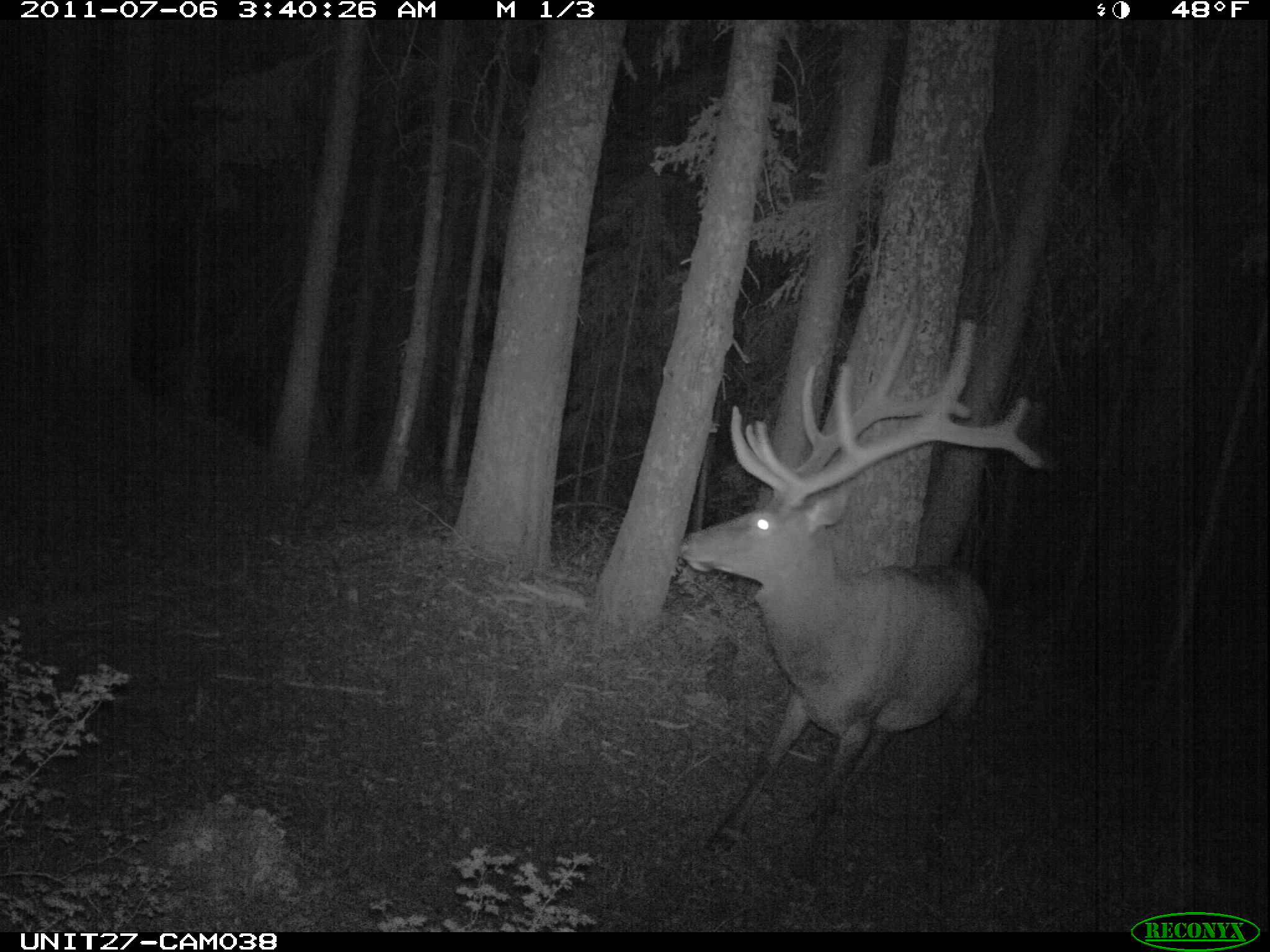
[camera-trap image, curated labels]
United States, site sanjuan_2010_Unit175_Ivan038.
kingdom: Animalia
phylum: Chordata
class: Mammalia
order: Artiodactyla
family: Cervidae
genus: Cervus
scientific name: Cervus elaphus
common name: red deer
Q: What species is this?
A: Cervus elaphus (red deer).